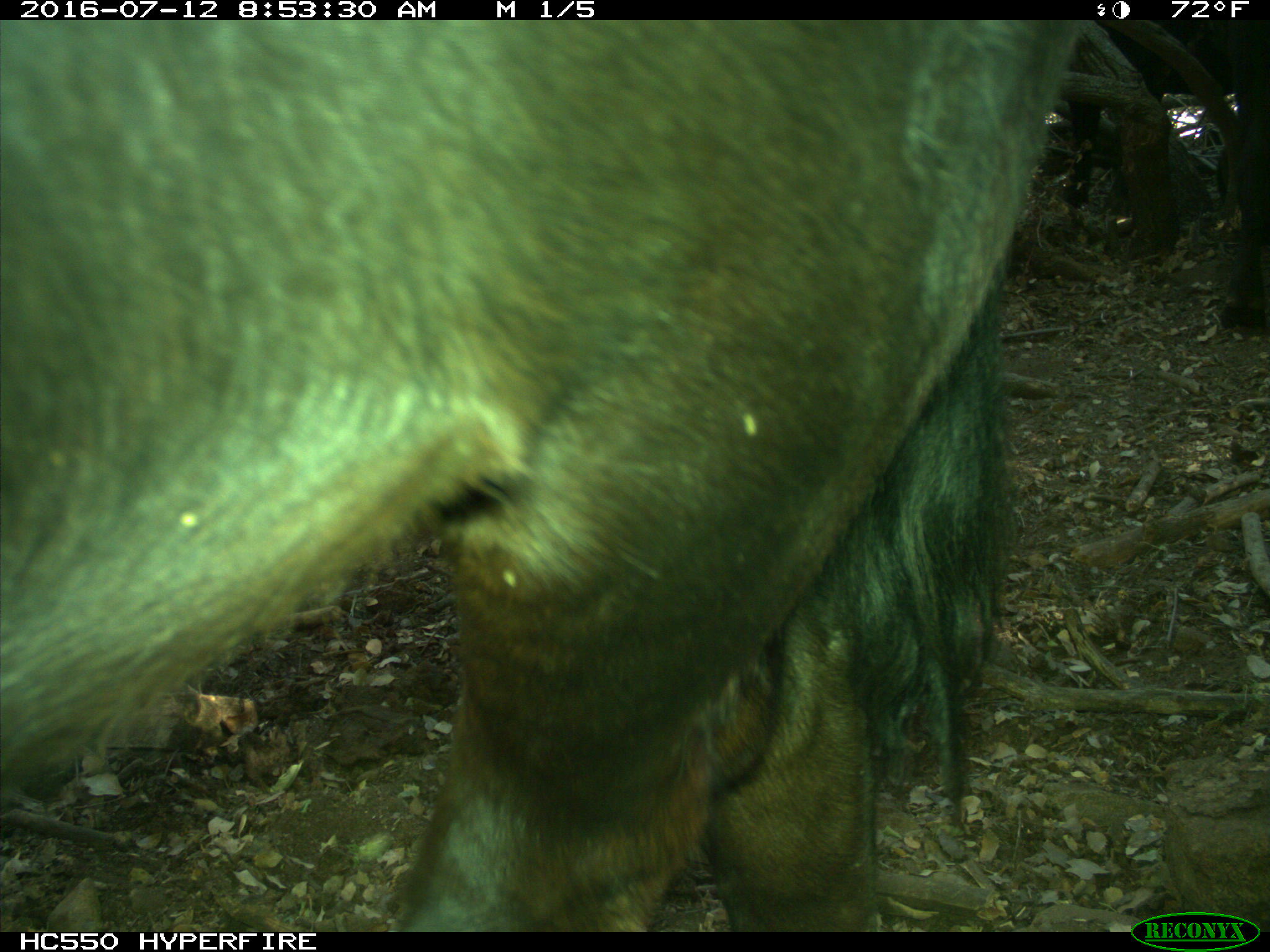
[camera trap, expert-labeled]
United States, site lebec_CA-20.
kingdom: Animalia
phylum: Chordata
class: Mammalia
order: Artiodactyla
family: Bovidae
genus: Bos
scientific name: Bos taurus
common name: domestic cow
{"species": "Bos taurus (domestic cow)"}